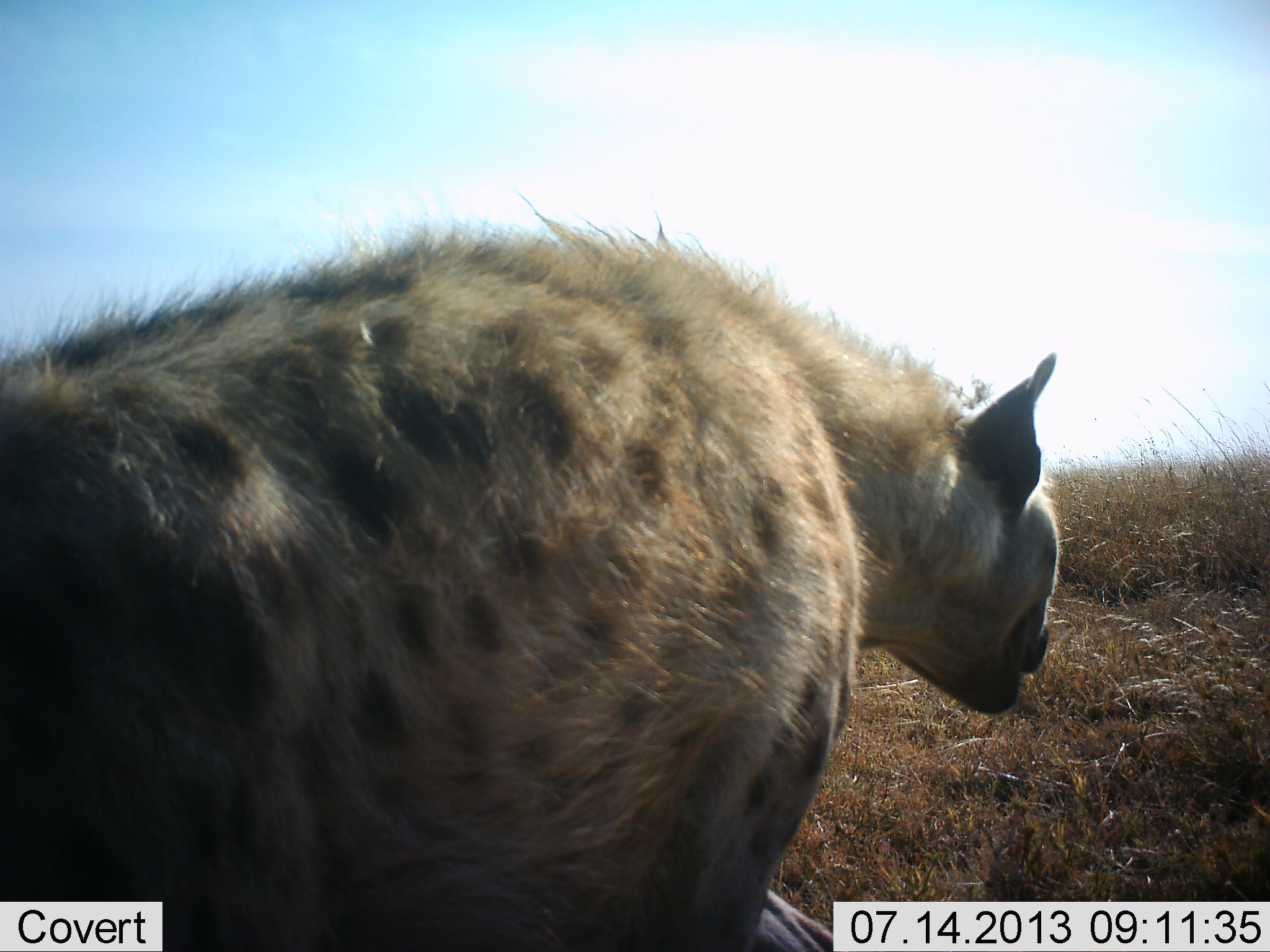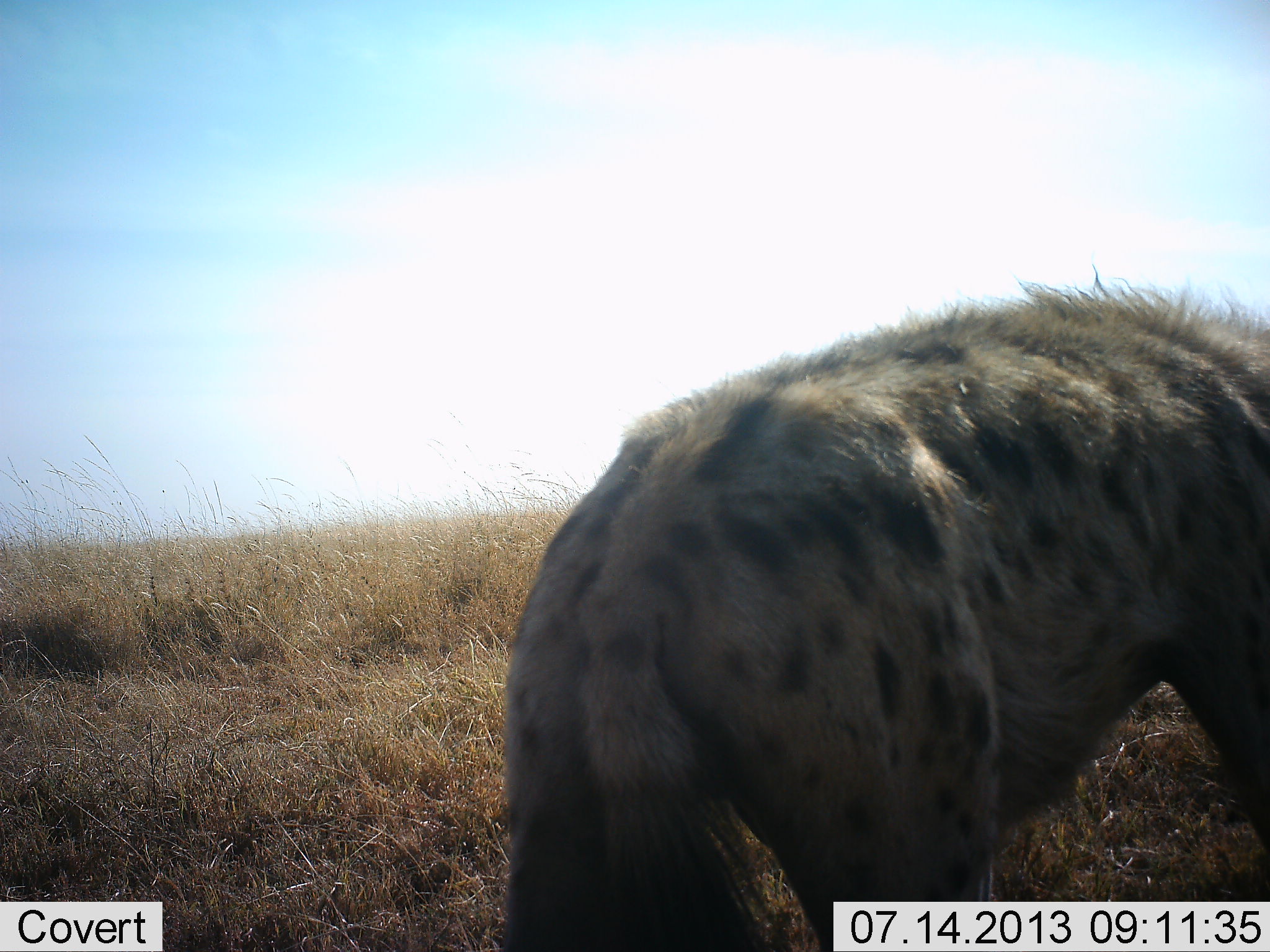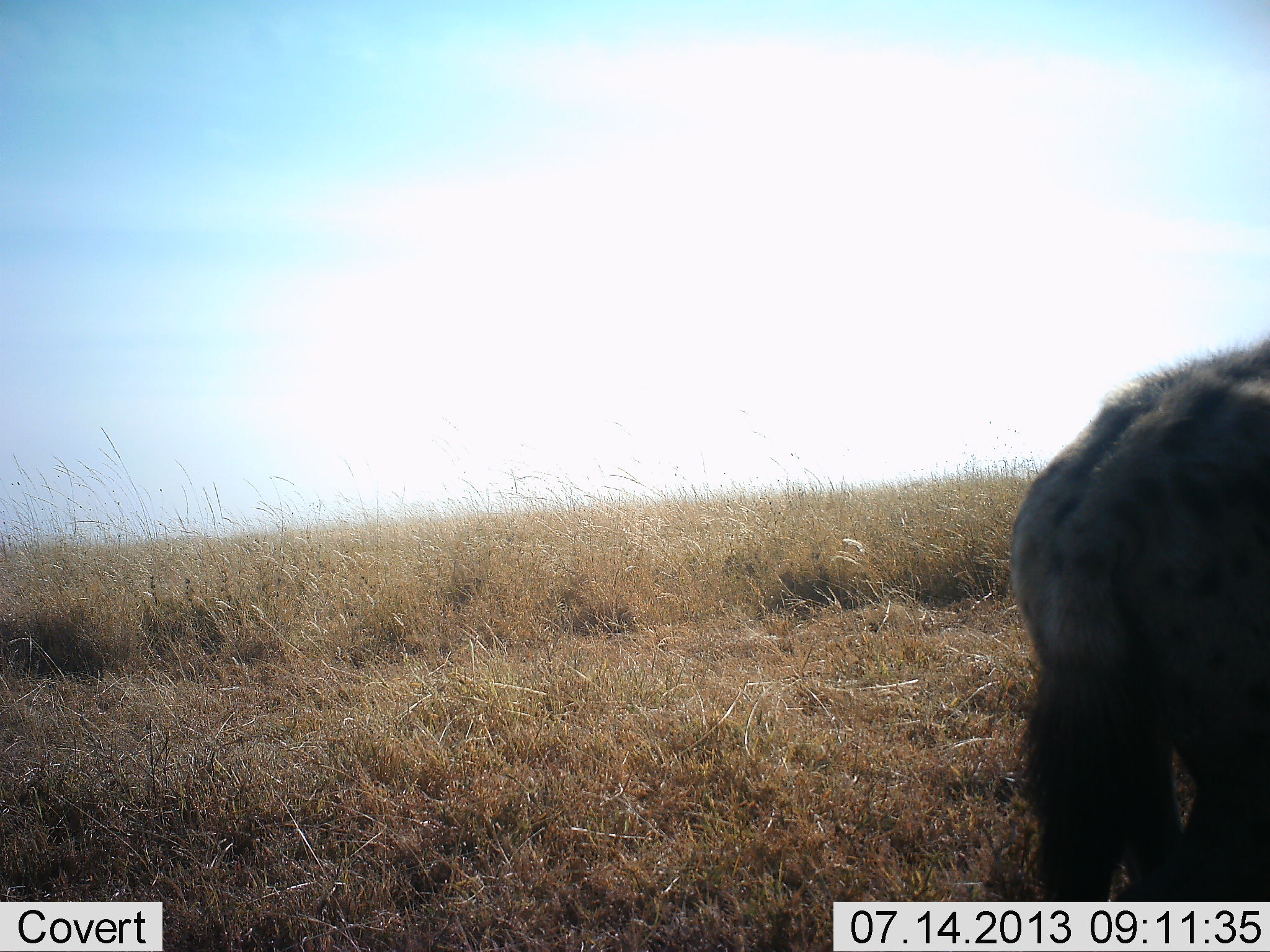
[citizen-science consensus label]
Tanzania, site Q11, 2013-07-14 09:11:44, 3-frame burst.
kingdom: Animalia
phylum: Chordata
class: Mammalia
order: Carnivora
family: Hyaenidae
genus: Crocuta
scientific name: Crocuta crocuta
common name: spotted hyena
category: hyenaspotted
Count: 1.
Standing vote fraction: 11%.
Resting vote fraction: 0%.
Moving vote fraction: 89%.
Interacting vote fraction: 0%.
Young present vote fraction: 0%.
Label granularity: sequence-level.